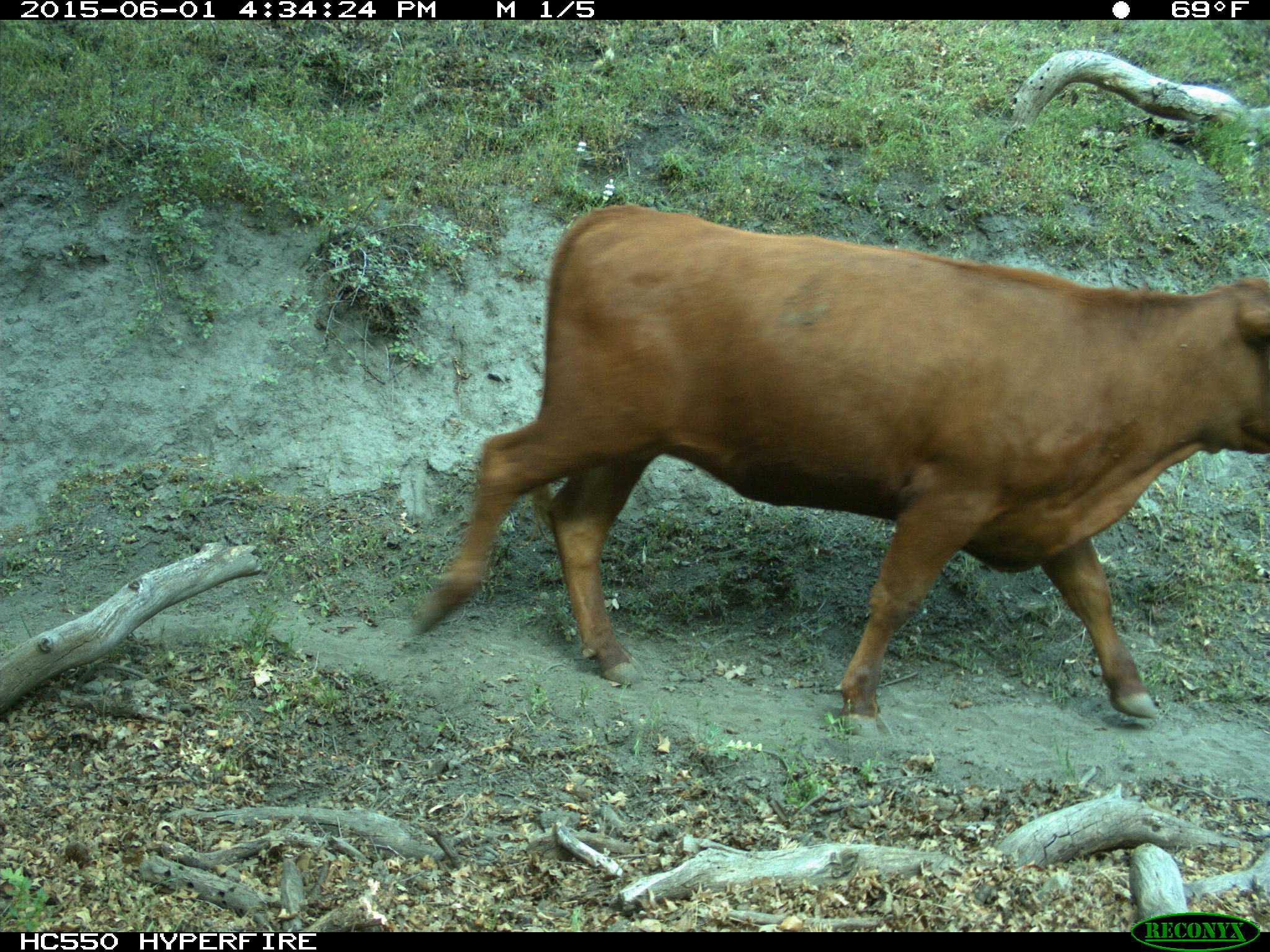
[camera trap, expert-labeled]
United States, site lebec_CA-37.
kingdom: Animalia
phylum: Chordata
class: Mammalia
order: Artiodactyla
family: Bovidae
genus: Bos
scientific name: Bos taurus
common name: domestic cow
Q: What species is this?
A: Bos taurus (domestic cow).